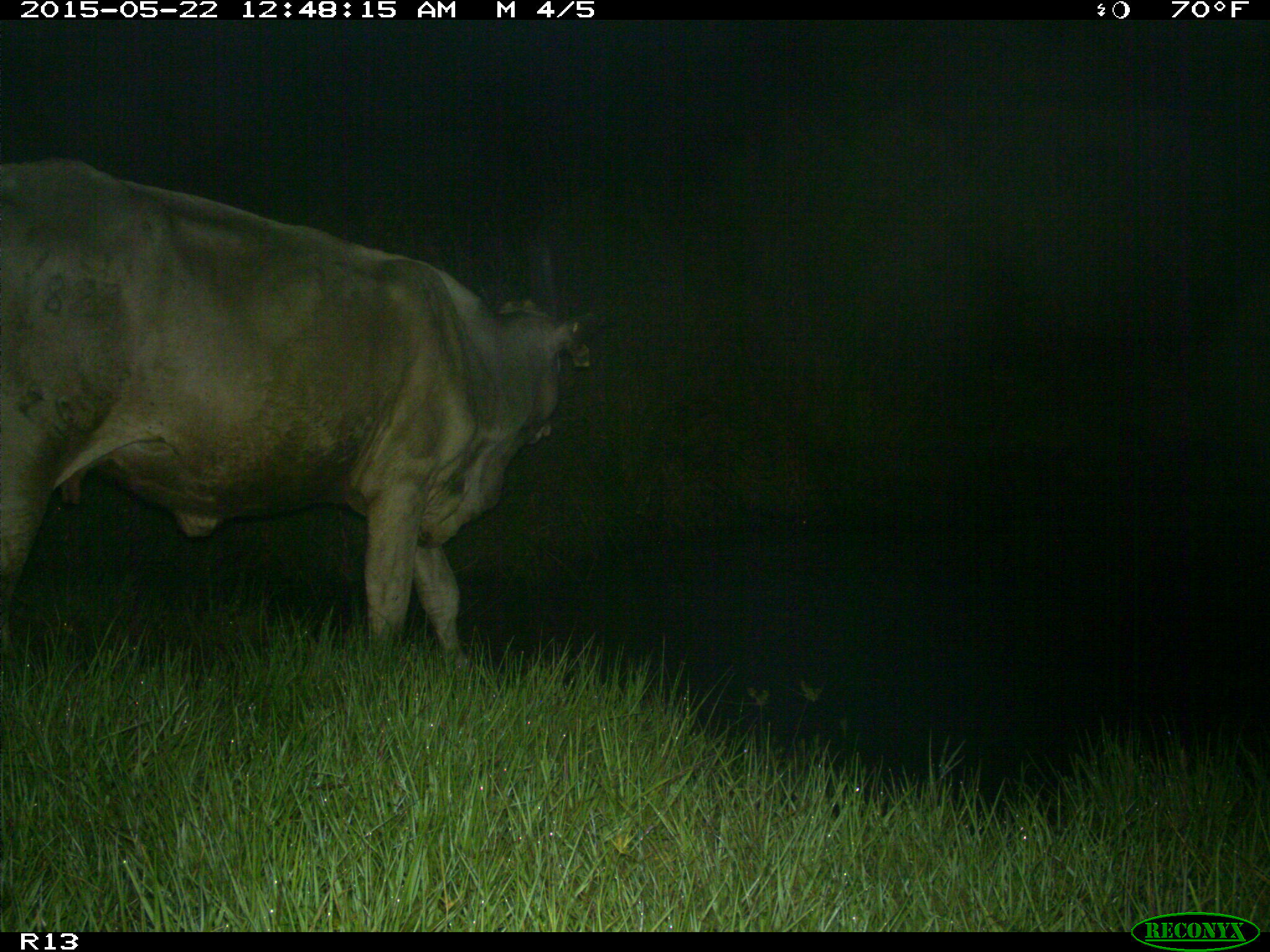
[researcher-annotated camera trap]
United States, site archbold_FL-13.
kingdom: Animalia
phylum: Chordata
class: Mammalia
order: Artiodactyla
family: Bovidae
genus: Bos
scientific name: Bos taurus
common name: domestic cow